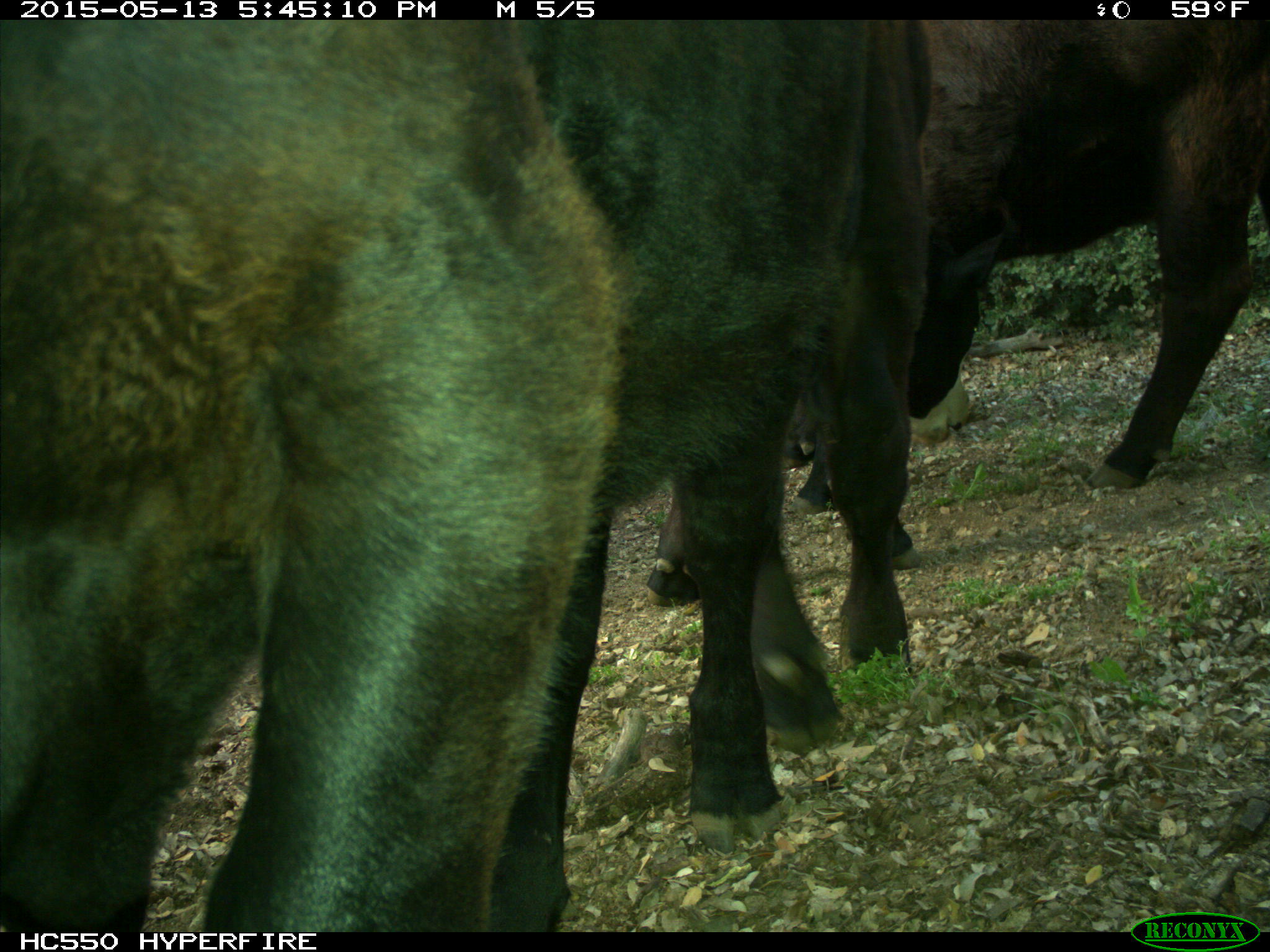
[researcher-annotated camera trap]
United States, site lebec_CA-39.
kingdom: Animalia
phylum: Chordata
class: Mammalia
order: Artiodactyla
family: Bovidae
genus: Bos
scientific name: Bos taurus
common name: domestic cow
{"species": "Bos taurus (domestic cow)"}